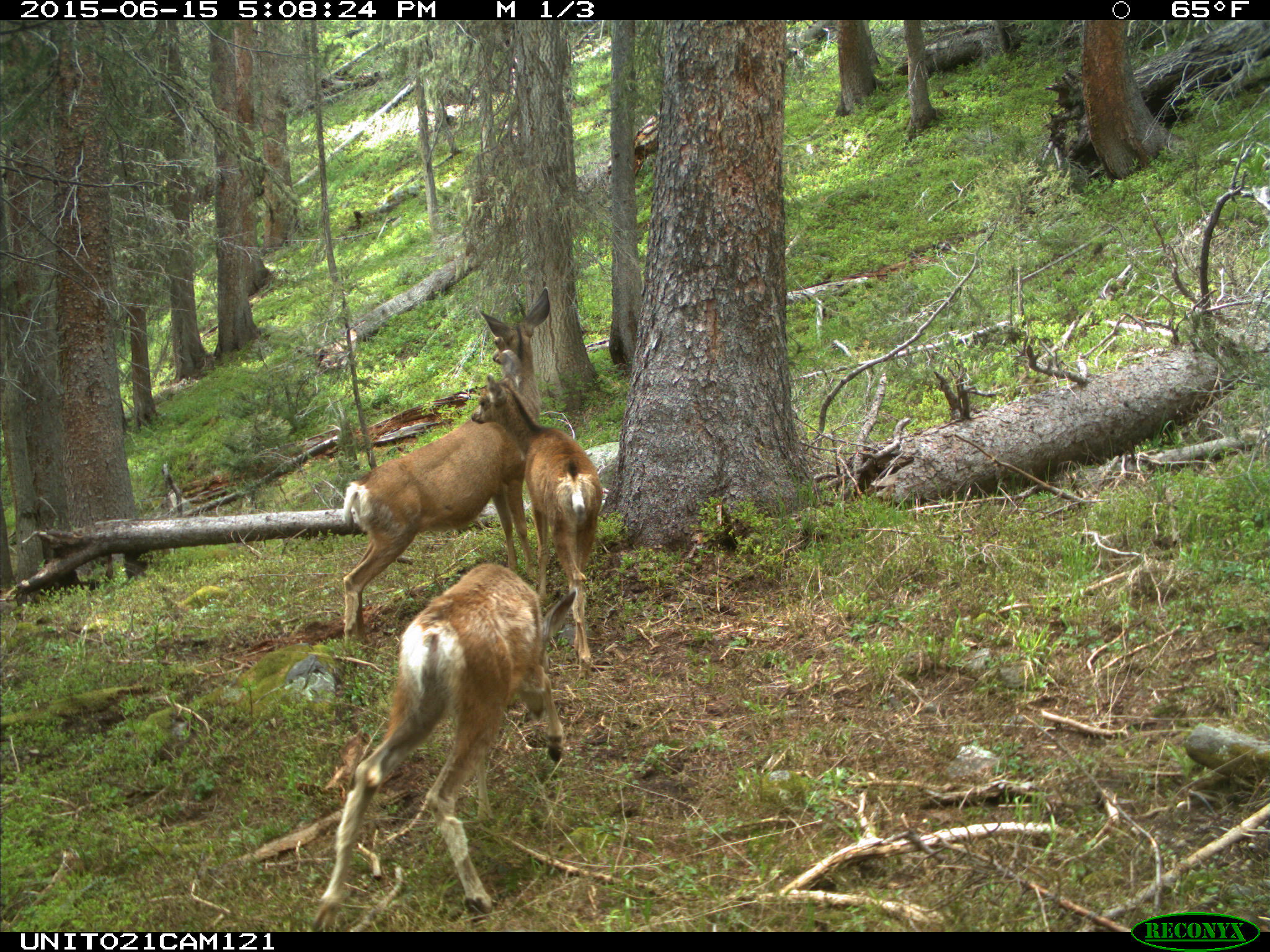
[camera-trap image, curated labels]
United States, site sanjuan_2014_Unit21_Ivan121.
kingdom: Animalia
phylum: Chordata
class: Mammalia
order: Artiodactyla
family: Cervidae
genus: Odocoileus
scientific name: Odocoileus hemionus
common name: mule deer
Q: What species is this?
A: Odocoileus hemionus (mule deer).